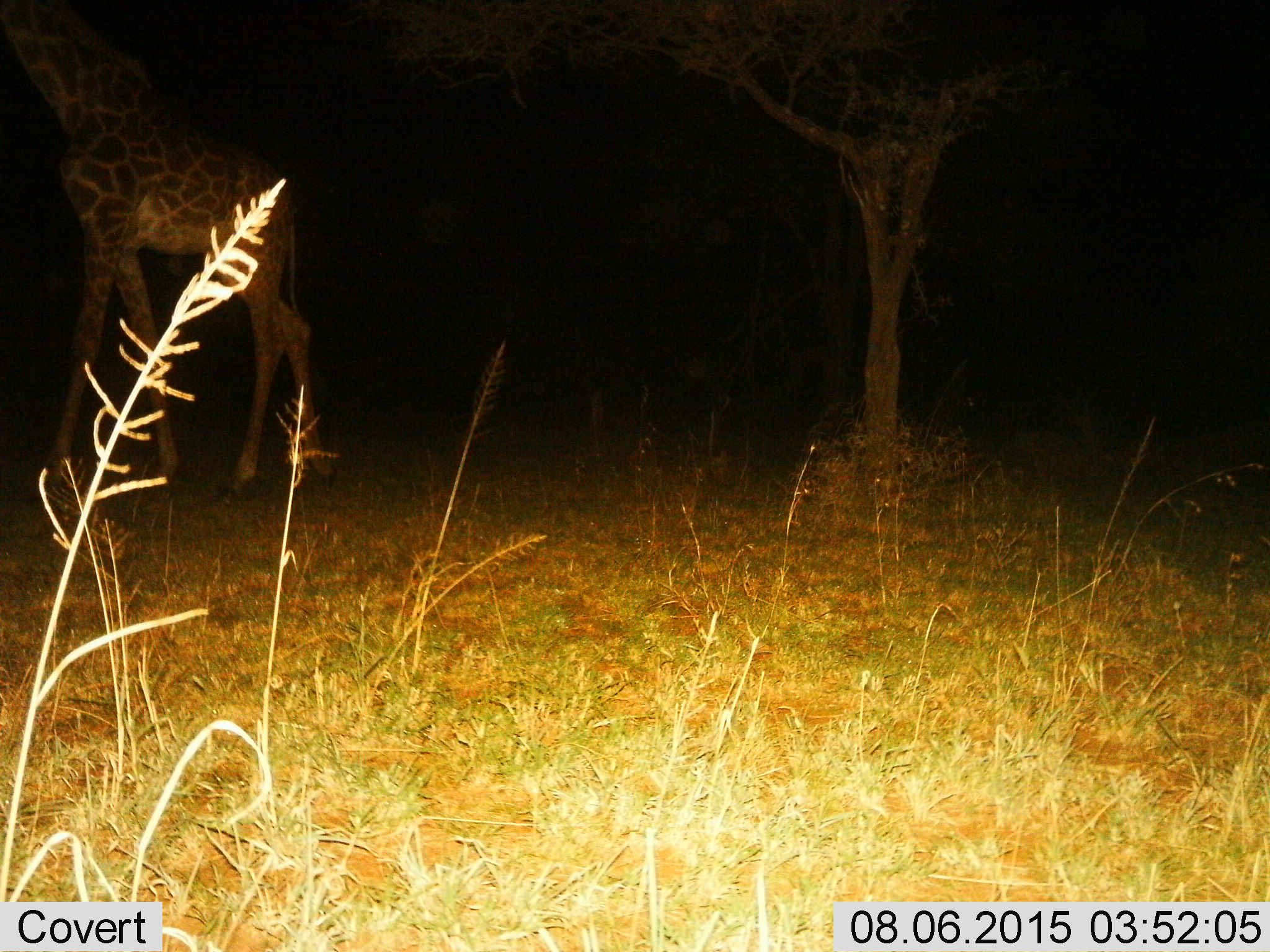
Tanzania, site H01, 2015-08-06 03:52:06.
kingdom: Animalia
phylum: Chordata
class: Mammalia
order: Artiodactyla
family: Giraffidae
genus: Giraffa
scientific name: Giraffa camelopardalis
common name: giraffe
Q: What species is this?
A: Giraffe (Giraffa camelopardalis).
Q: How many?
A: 1.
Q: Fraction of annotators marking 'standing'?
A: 60%.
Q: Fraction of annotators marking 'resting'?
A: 0%.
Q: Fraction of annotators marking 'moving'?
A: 40%.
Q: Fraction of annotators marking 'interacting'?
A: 0%.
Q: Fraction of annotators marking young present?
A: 0%.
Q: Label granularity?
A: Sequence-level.